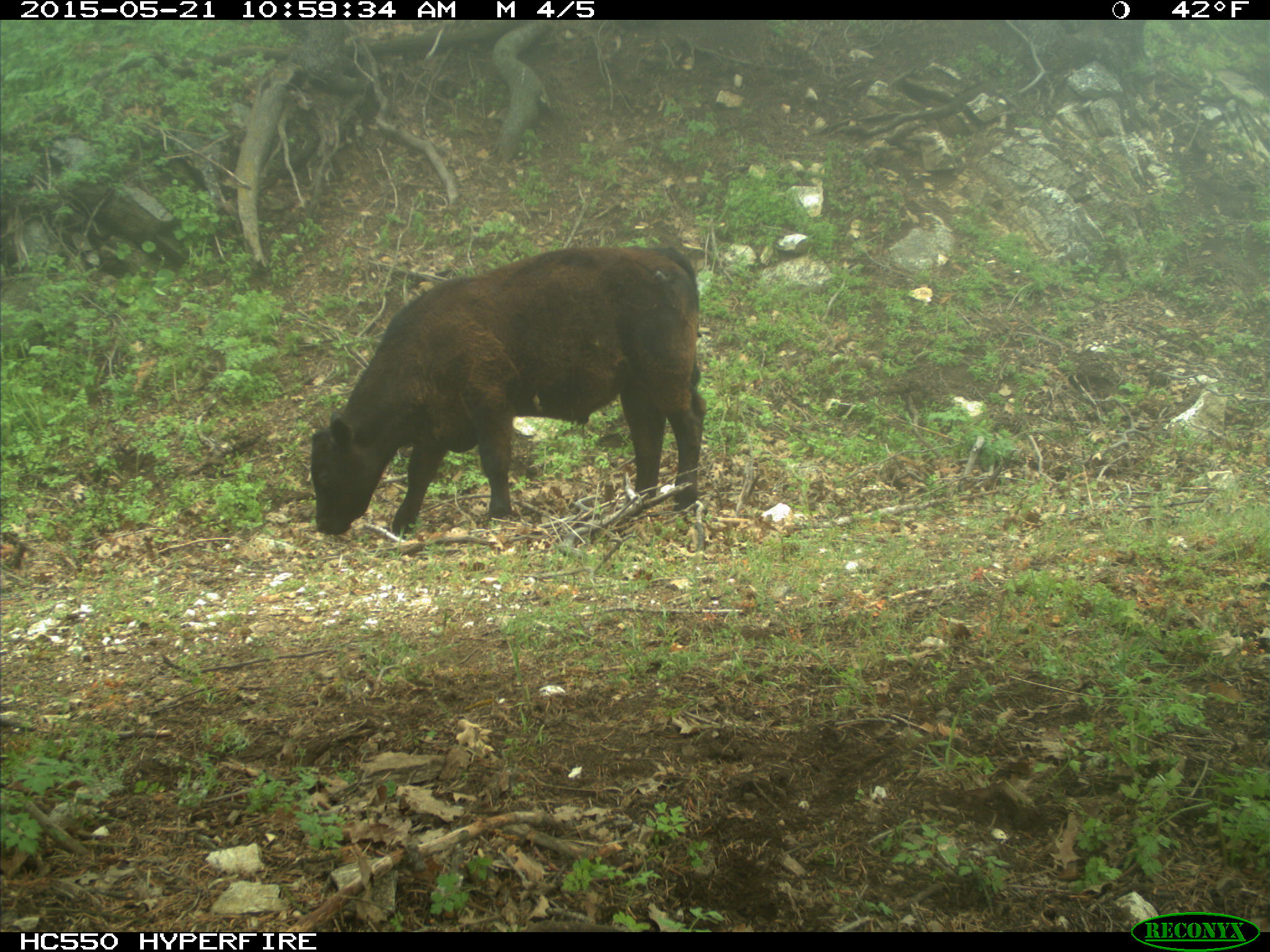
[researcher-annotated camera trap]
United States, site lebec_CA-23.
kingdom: Animalia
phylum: Chordata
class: Mammalia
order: Artiodactyla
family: Bovidae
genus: Bos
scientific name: Bos taurus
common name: domestic cow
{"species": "Bos taurus (domestic cow)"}